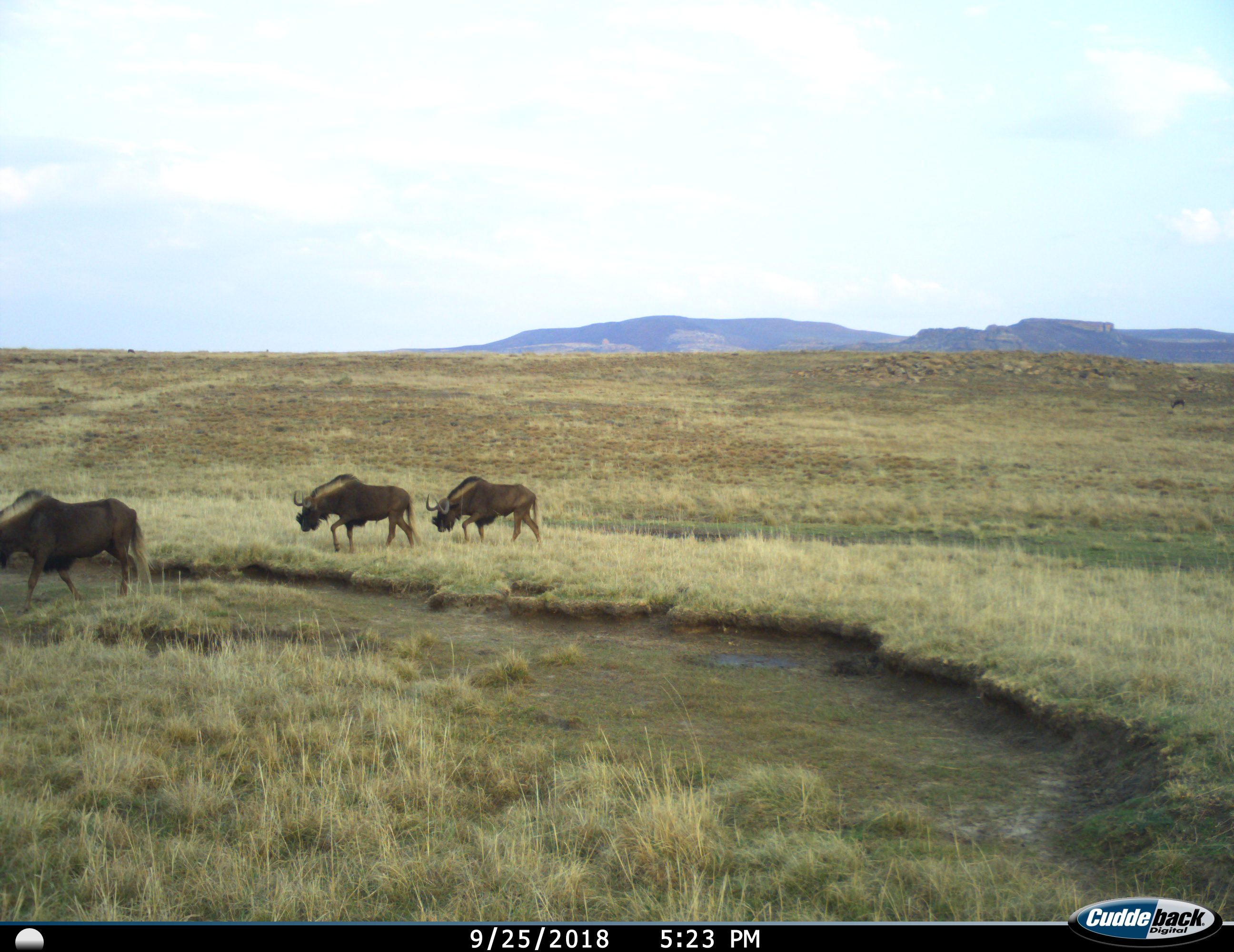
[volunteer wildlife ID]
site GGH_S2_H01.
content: unidentified animal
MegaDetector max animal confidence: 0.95